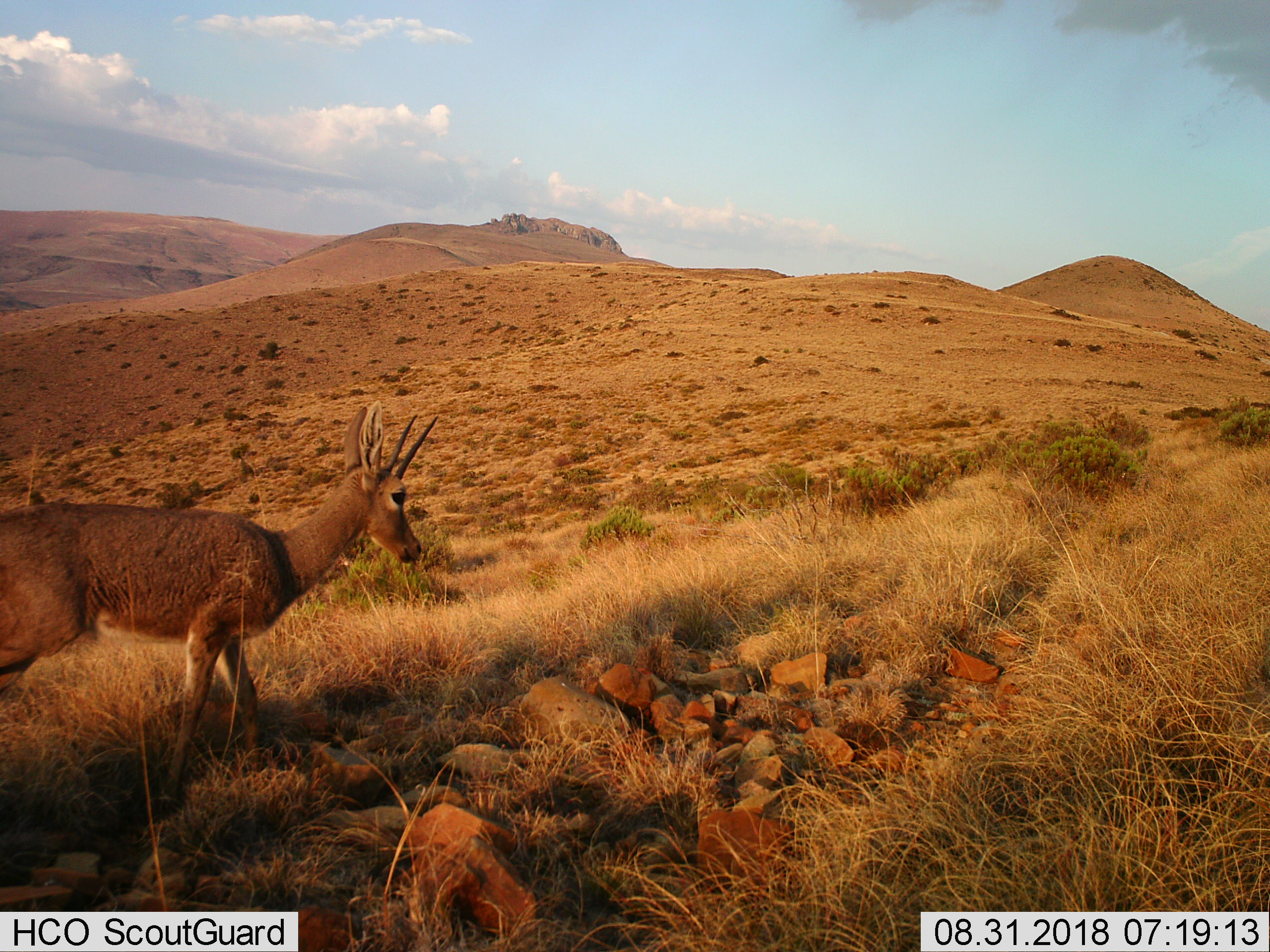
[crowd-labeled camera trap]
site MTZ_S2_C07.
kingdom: Animalia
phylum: Chordata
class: Mammalia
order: Artiodactyla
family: Bovidae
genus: Pelea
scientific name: Pelea capreolus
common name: grey rhebok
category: rhebokgrey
Rhebokgrey (grey rhebok) (Pelea capreolus), count 1. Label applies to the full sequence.